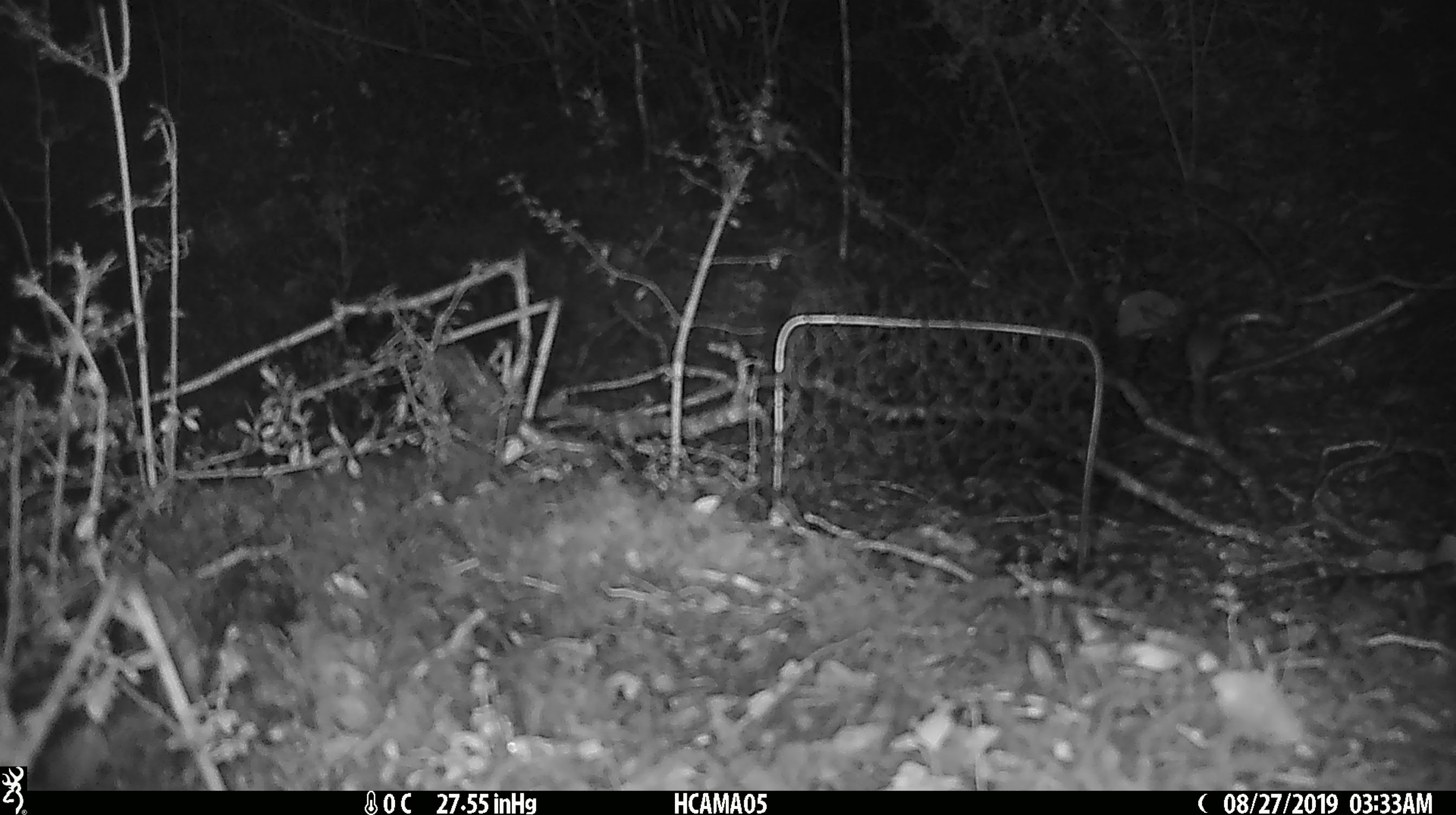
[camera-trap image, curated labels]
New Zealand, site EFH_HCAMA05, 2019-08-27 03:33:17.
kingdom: Animalia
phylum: Chordata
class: Mammalia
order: Rodentia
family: Muridae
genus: Mus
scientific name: Mus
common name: mouse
Mouse (Mus).